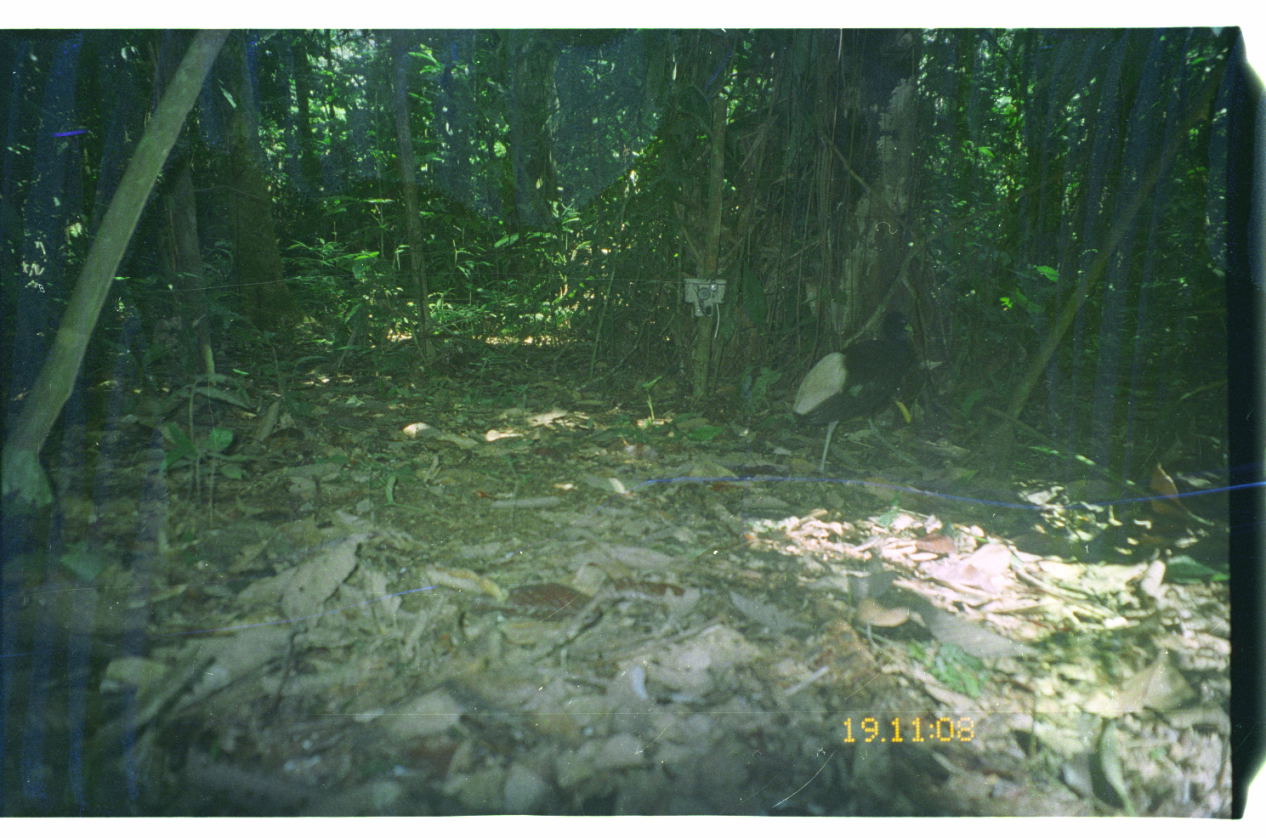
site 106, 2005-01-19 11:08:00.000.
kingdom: Animalia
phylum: Chordata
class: Aves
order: Gruiformes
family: Psophiidae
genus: Psophia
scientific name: Psophia leucoptera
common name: pale-winged trumpeter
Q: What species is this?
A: Psophia leucoptera (pale-winged trumpeter).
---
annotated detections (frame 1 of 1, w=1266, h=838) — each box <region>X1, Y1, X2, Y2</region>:
psophia leucoptera: <region>794, 311, 921, 475</region>